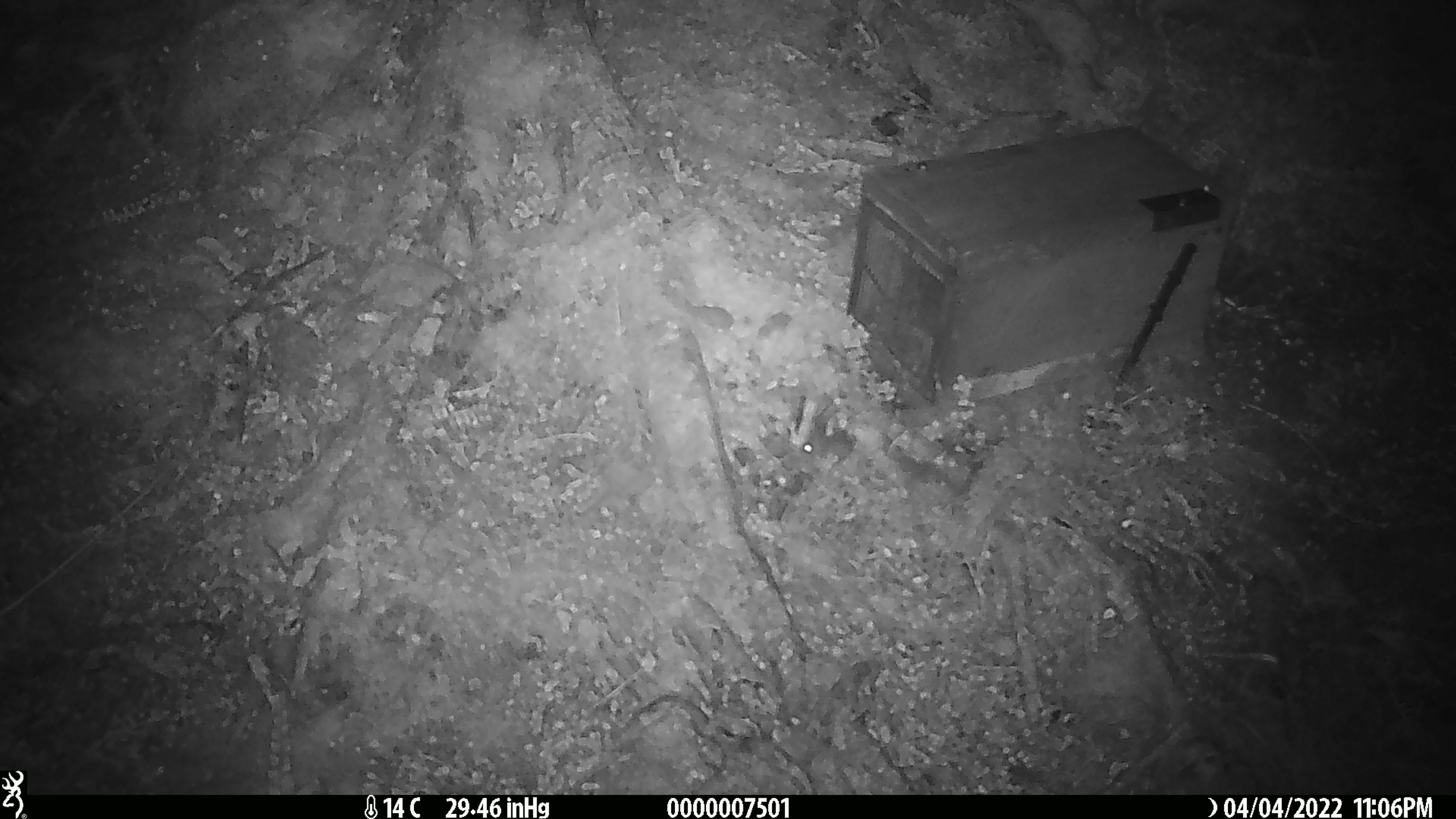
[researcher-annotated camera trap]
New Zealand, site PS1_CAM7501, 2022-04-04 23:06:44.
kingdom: Animalia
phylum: Chordata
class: Mammalia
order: Rodentia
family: Muridae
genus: Mus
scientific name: Mus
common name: mouse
Mouse (Mus).